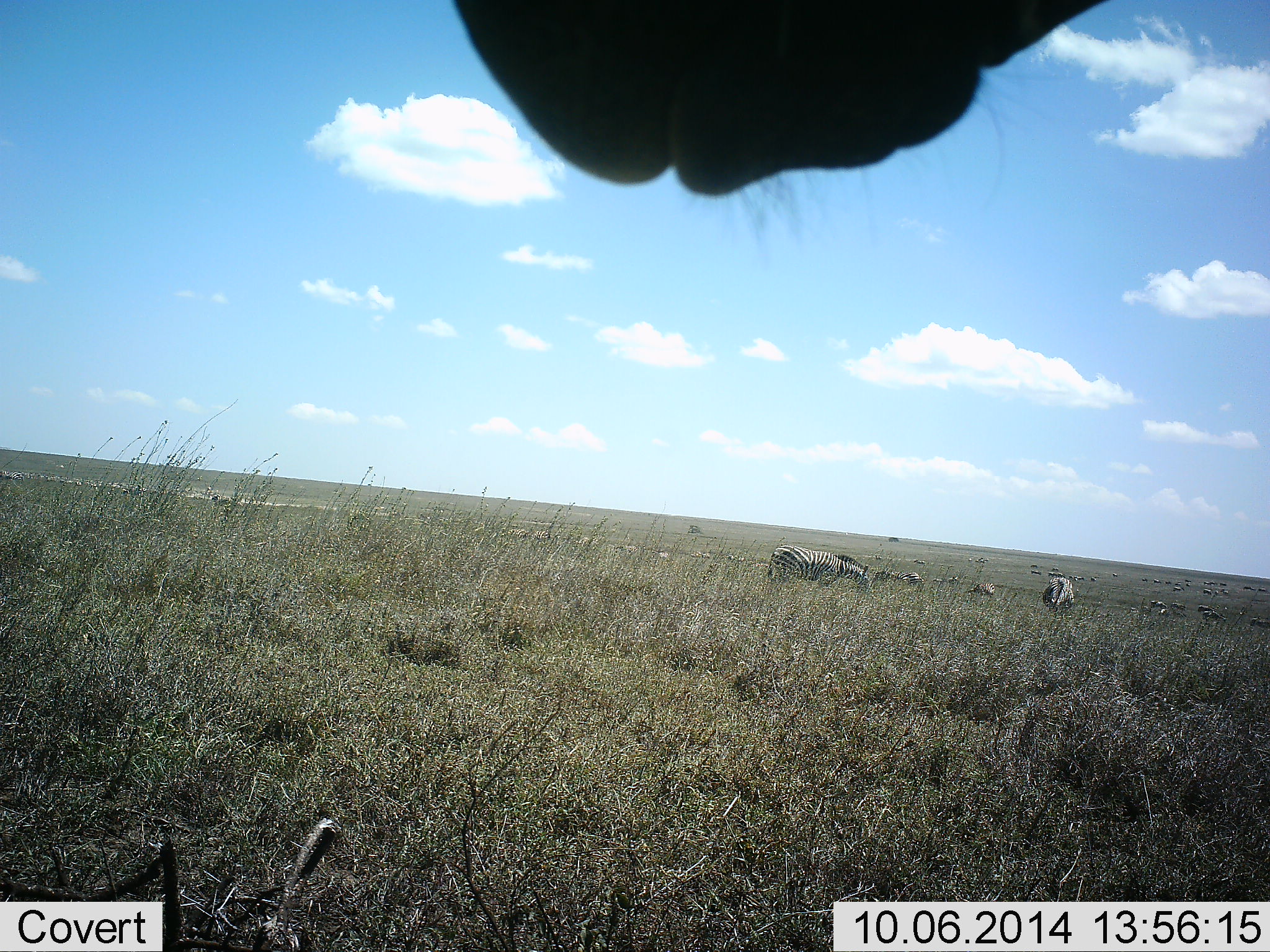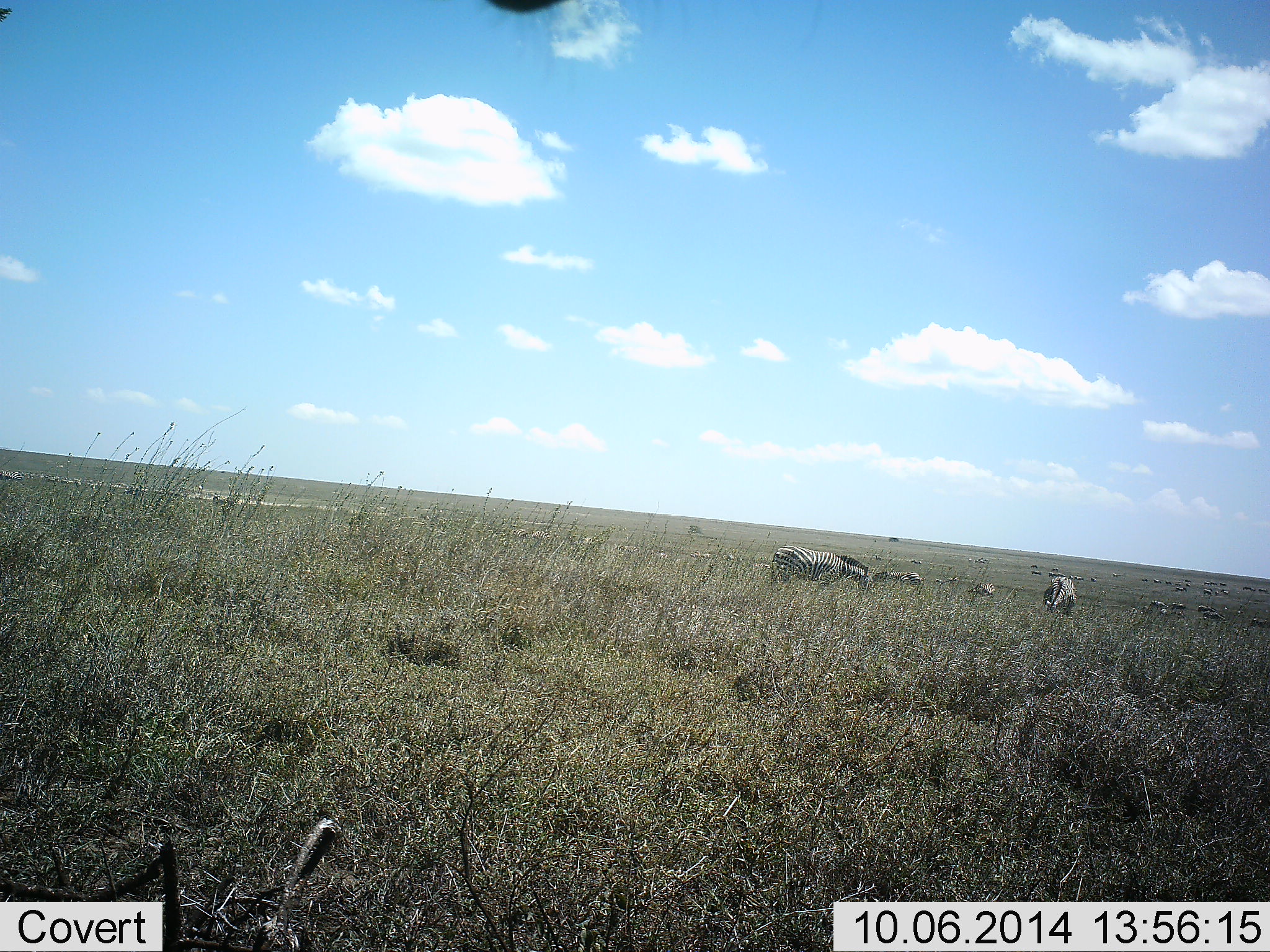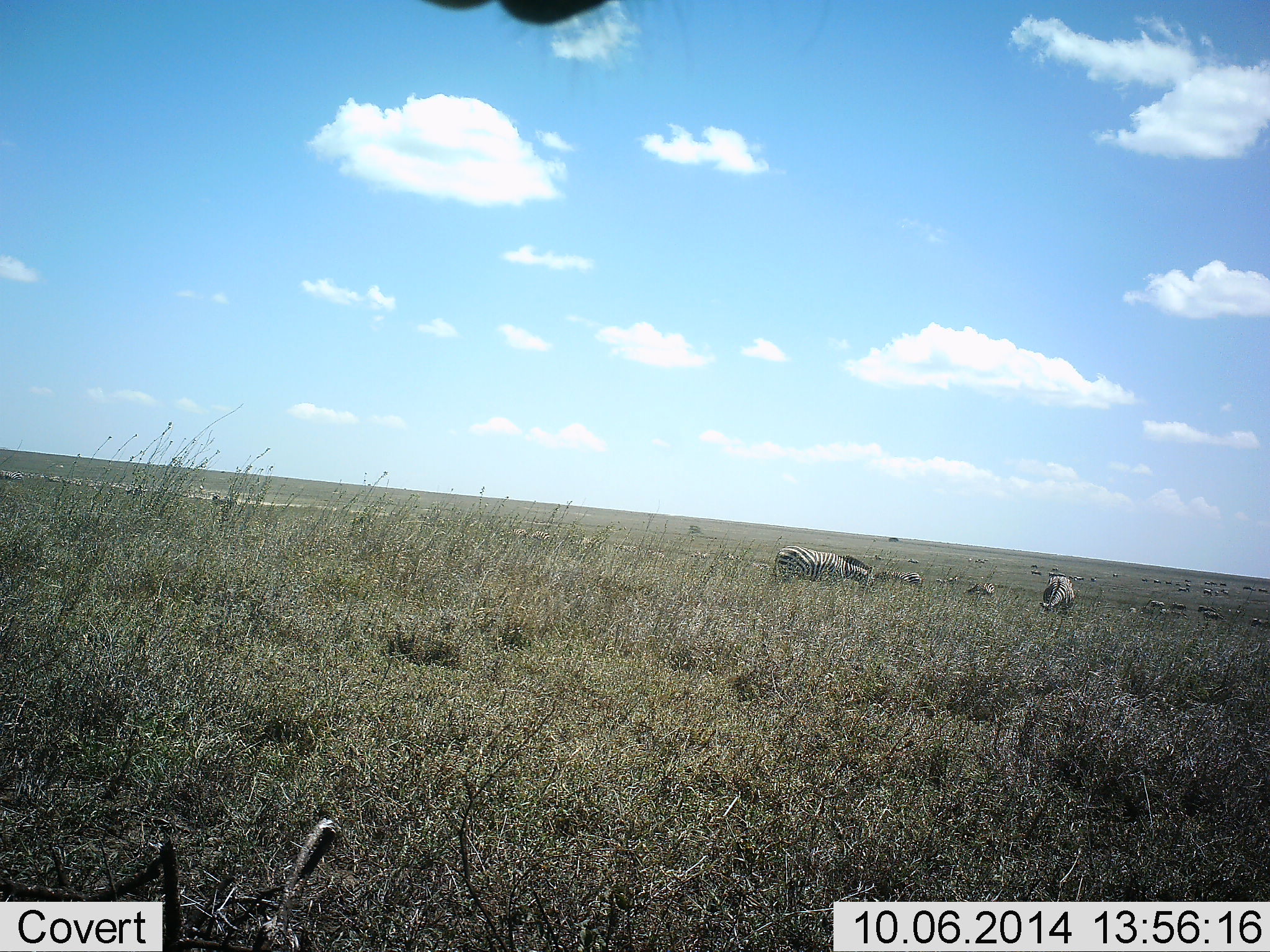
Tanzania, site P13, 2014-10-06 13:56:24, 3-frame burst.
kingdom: Animalia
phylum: Chordata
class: Mammalia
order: Perissodactyla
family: Equidae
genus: Equus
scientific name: Equus quagga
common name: plains zebra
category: zebra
Zebra (plains zebra) (Equus quagga), count 6. Behavior (volunteer vote fractions): standing 36%, resting 9%, moving 0%, interacting 0%. Young present (vote fraction): 0%. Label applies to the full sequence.